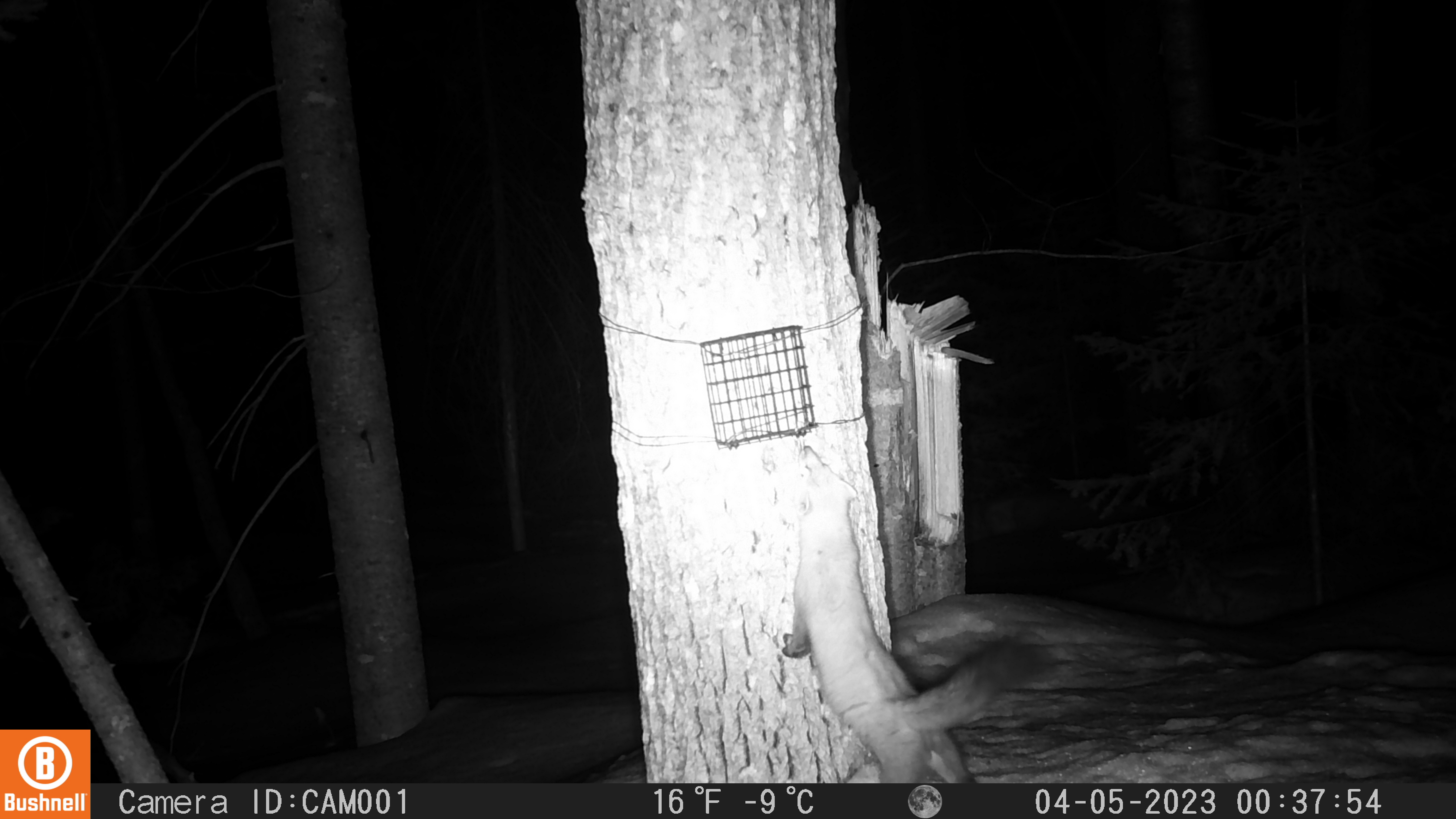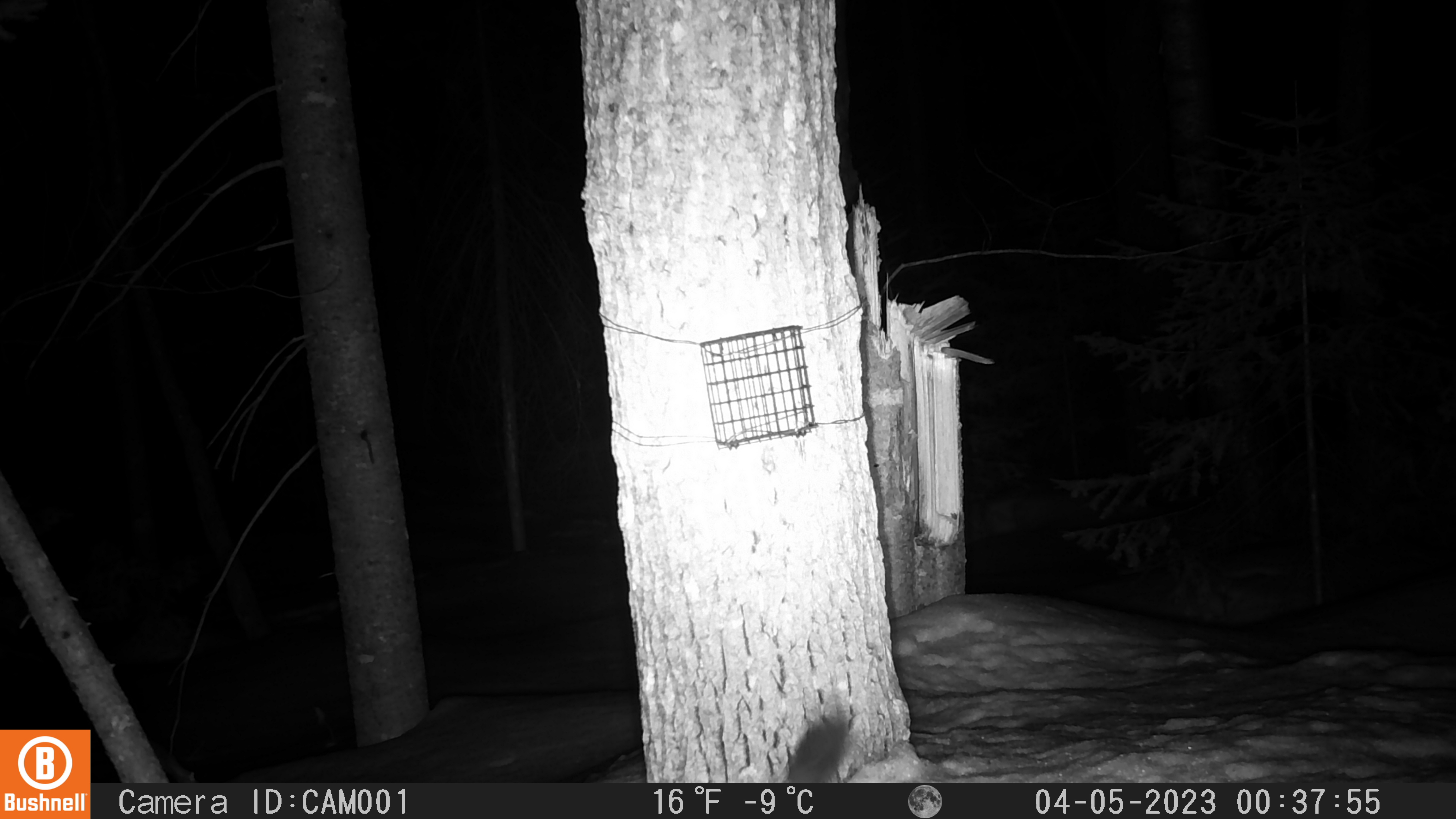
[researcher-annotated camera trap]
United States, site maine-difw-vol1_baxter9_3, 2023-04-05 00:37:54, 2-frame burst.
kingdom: Animalia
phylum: Chordata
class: Mammalia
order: Carnivora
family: Mustelidae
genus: Martes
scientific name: Martes americana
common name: american marten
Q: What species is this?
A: American marten (Martes americana).